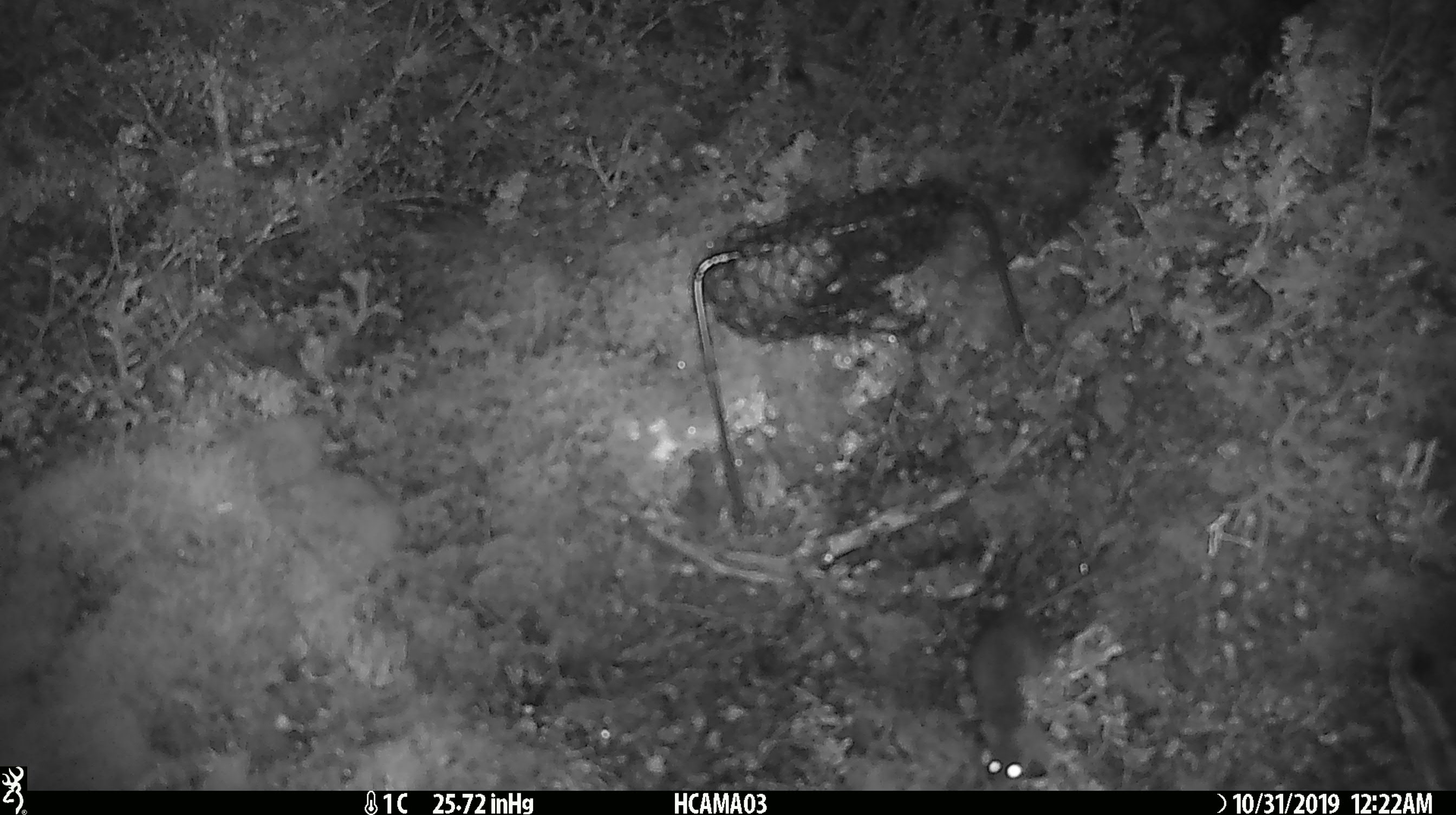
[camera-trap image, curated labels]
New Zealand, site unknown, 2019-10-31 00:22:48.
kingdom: Animalia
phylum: Chordata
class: Mammalia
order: Rodentia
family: Muridae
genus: Mus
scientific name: Mus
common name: mouse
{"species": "mouse (Mus)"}